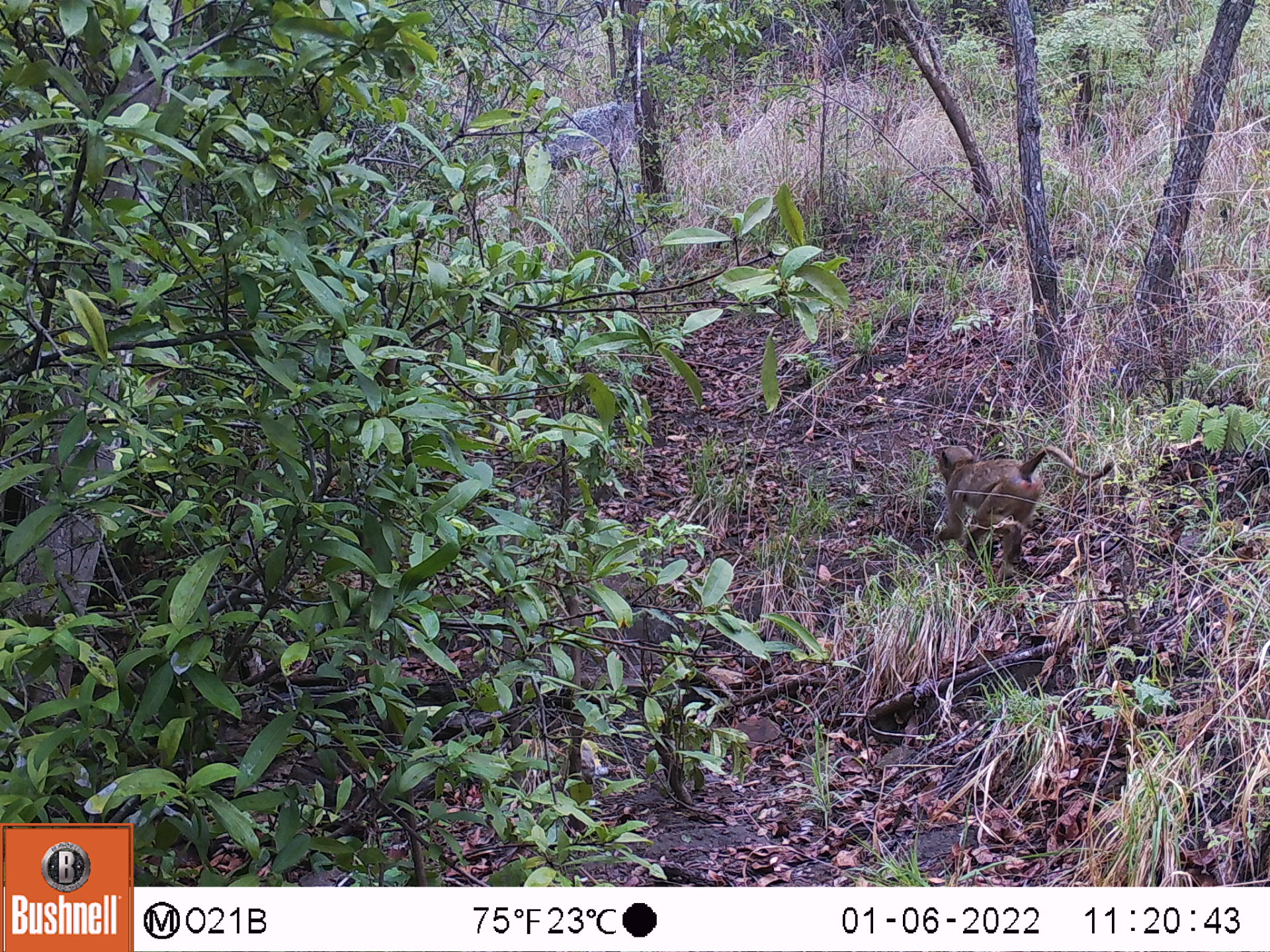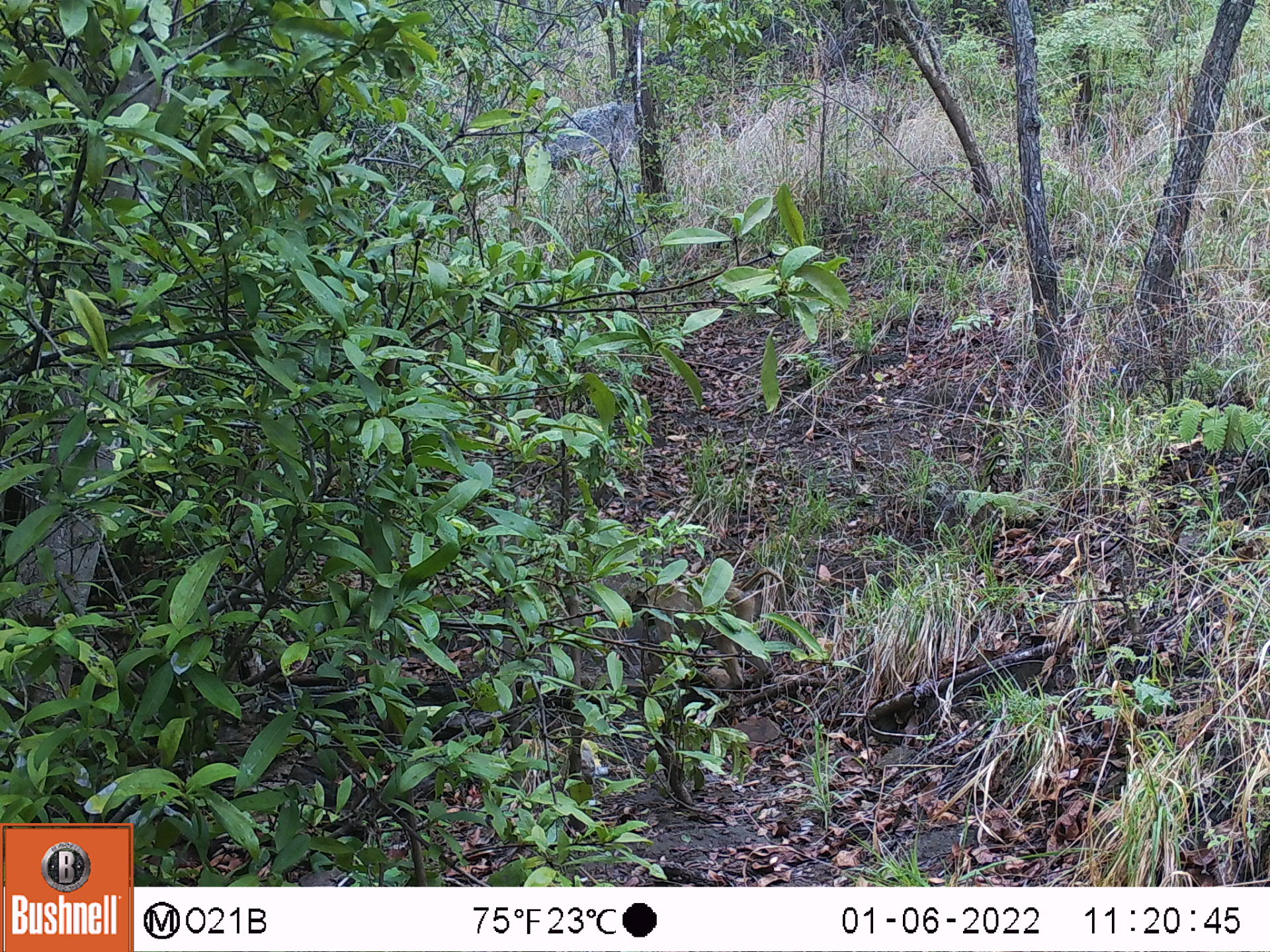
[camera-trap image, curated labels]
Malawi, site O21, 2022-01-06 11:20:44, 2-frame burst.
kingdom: Animalia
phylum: Chordata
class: Mammalia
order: Primates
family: Cercopithecidae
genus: Papio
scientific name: Papio cynocephalus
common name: yellow baboon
Yellow baboon (Papio cynocephalus), count 1.